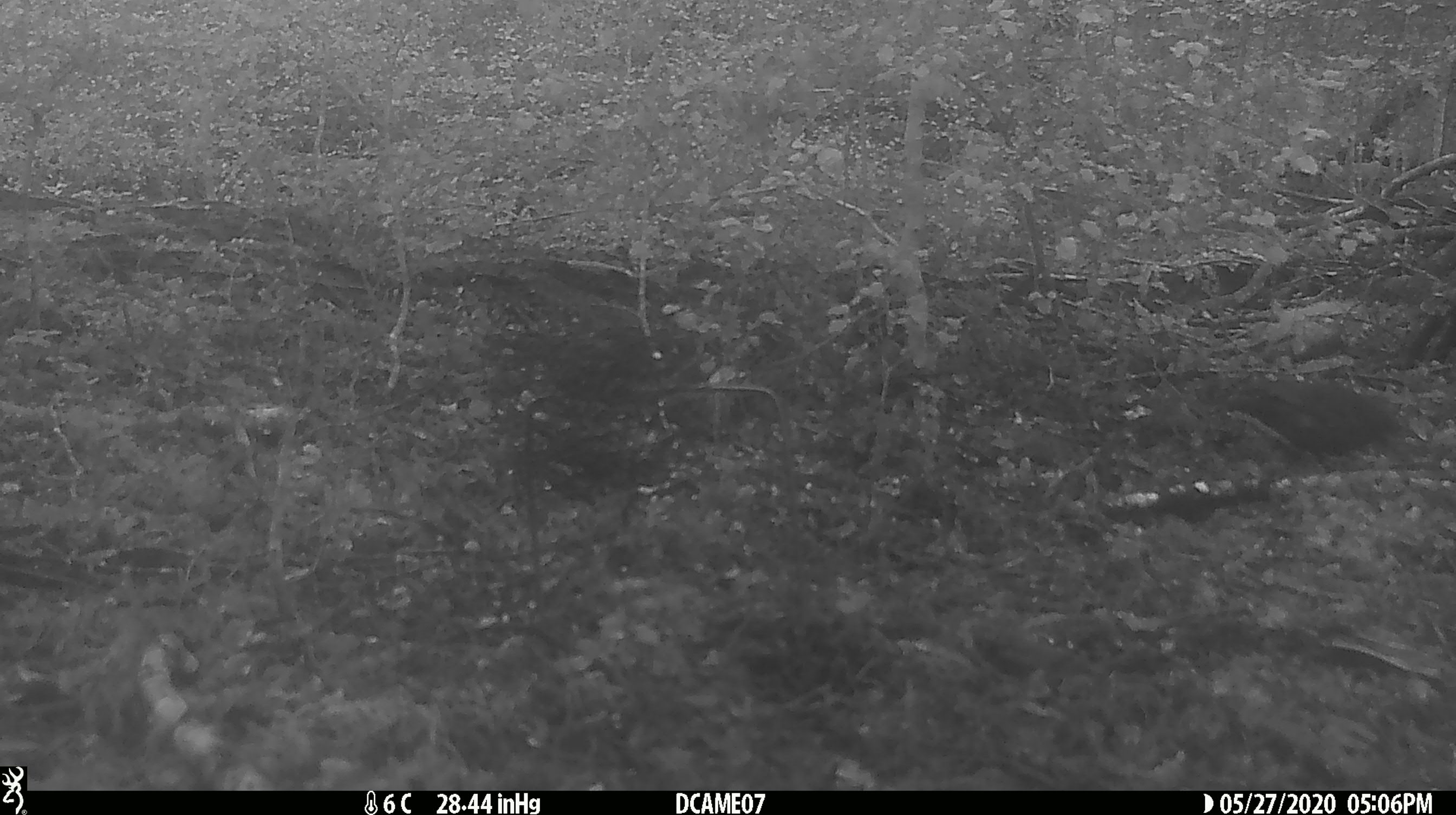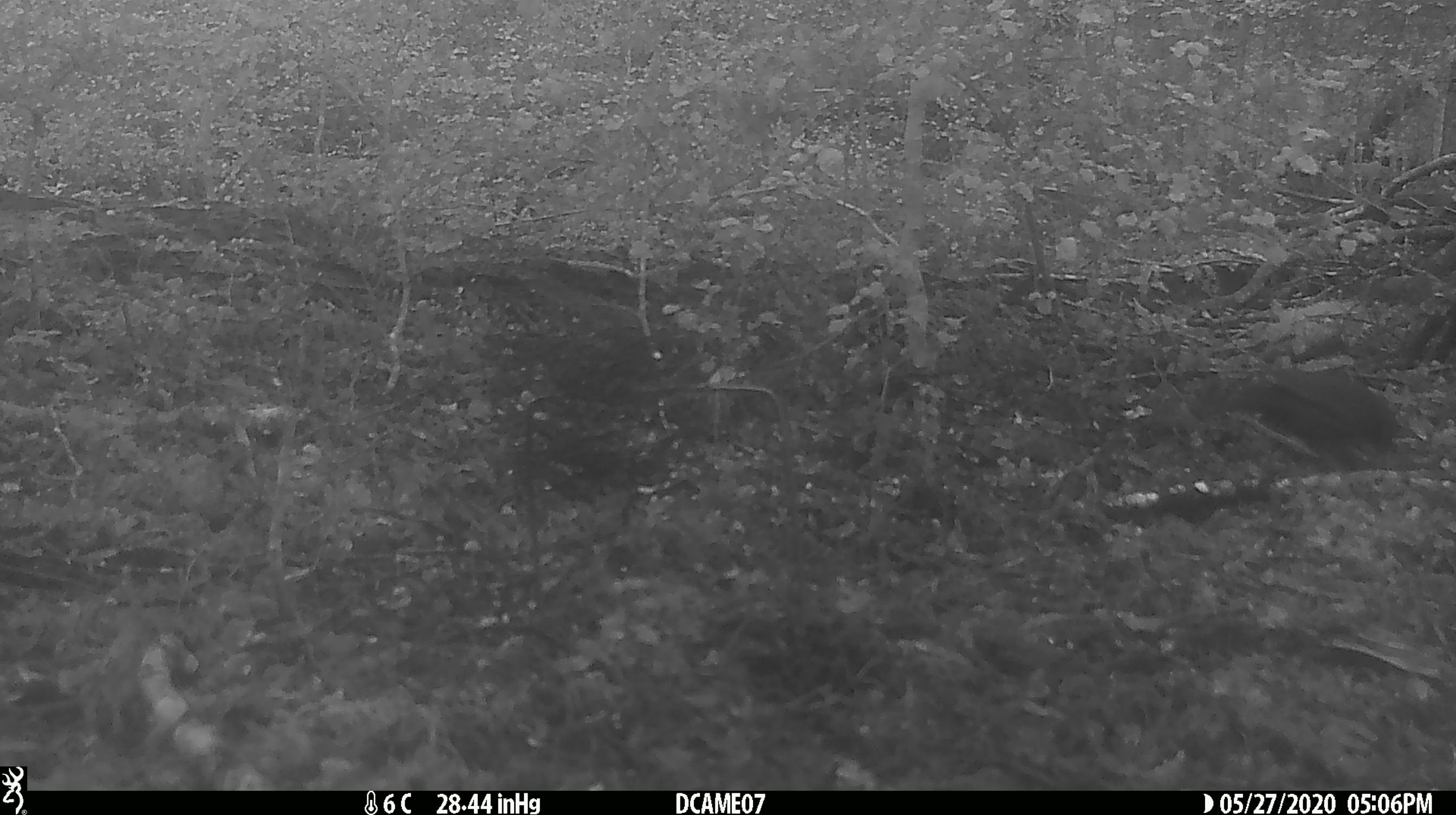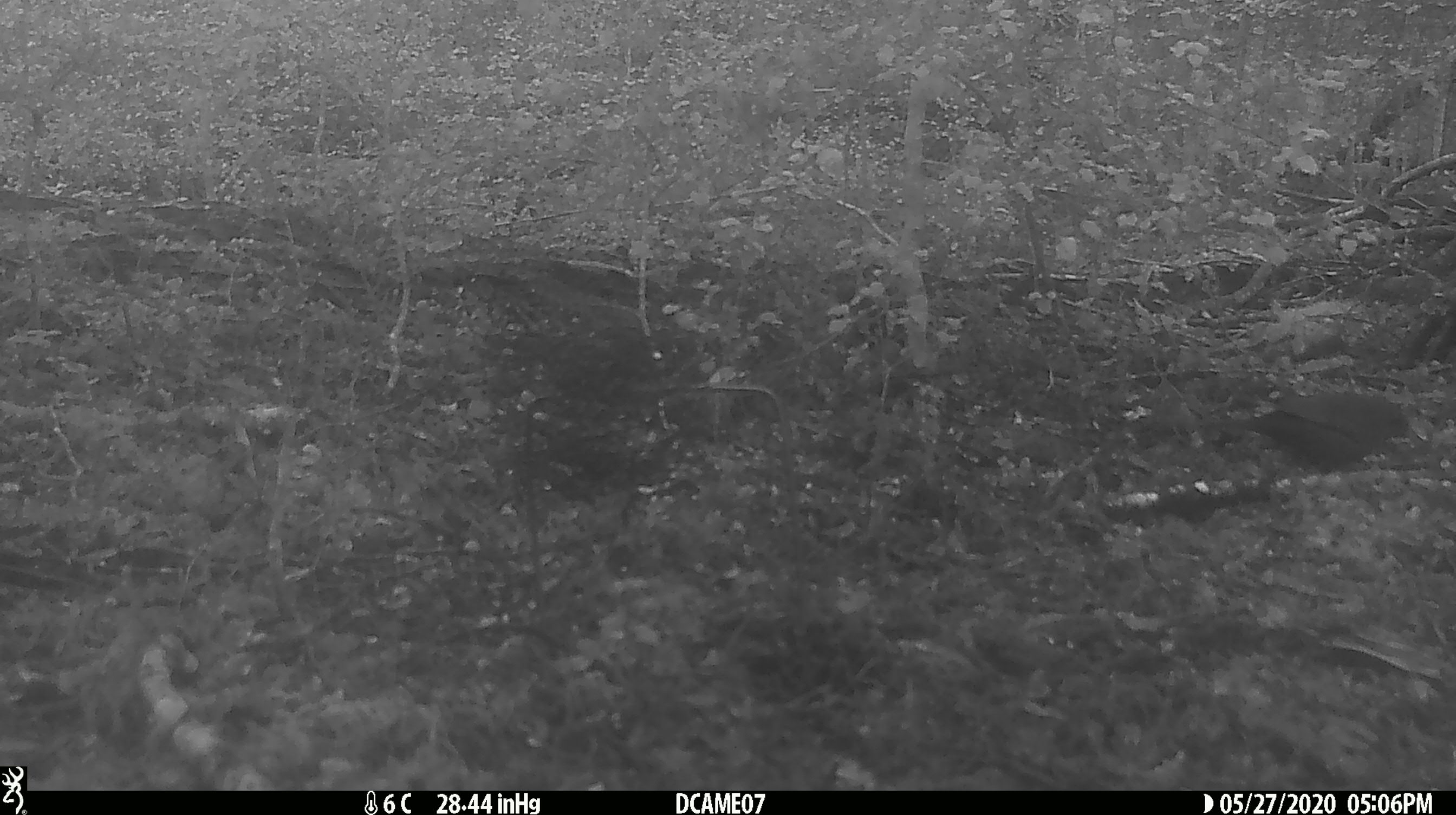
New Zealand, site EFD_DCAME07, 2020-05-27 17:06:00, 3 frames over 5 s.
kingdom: Animalia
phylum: Chordata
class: Aves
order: Passeriformes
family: Turdidae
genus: Turdus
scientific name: Turdus merula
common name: eurasian blackbird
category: blackbird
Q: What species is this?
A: Blackbird (eurasian blackbird) (Turdus merula).